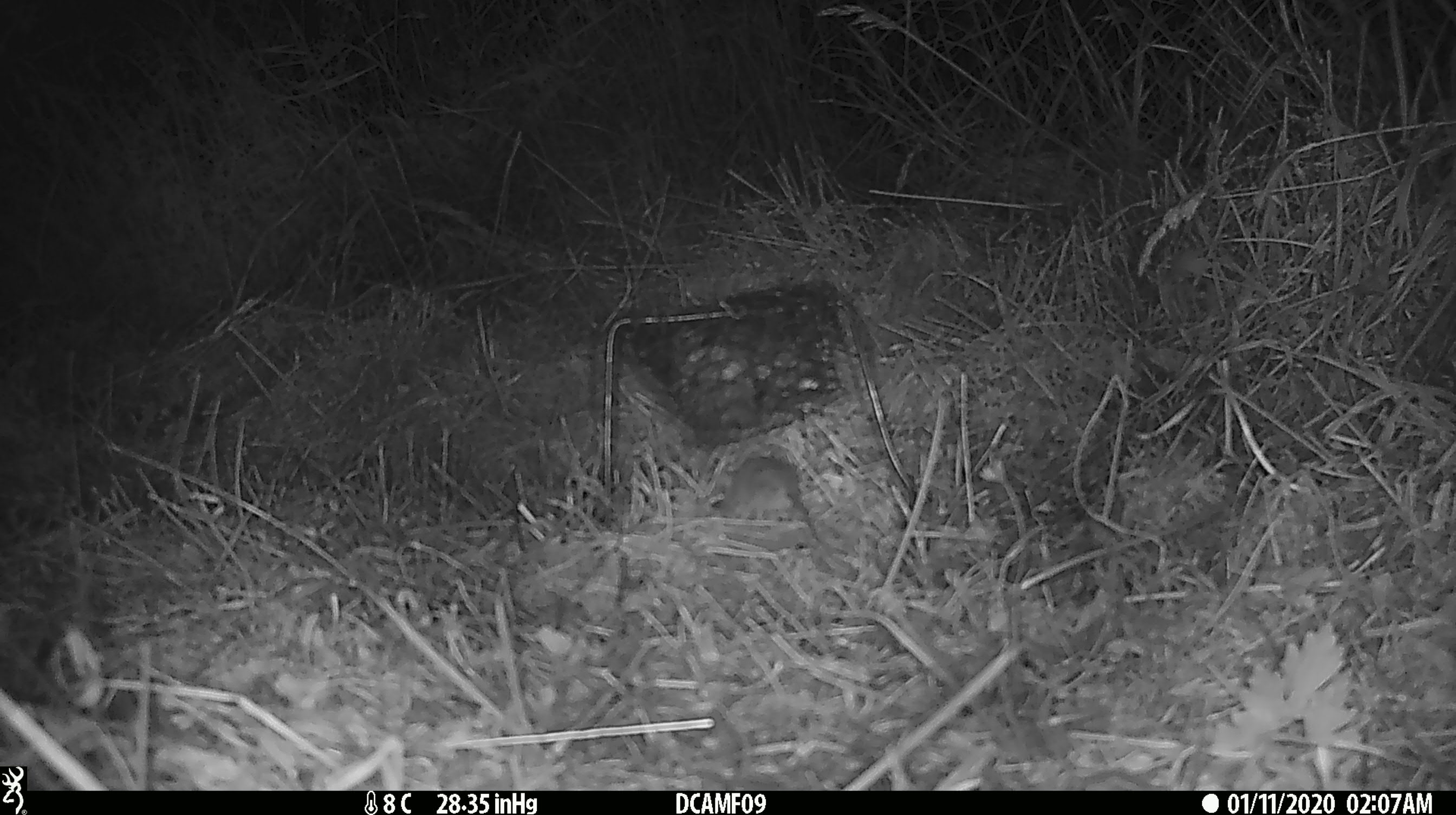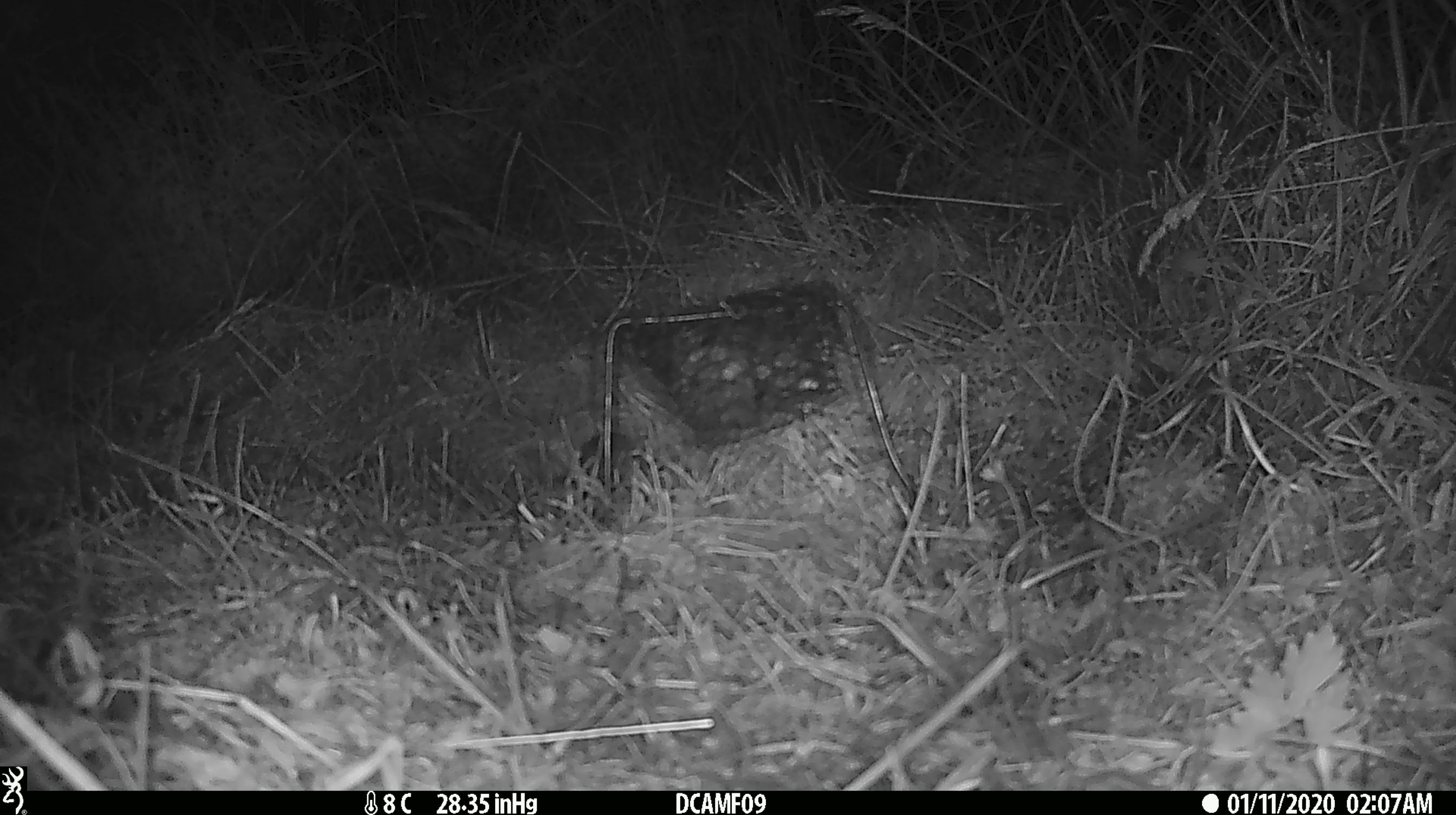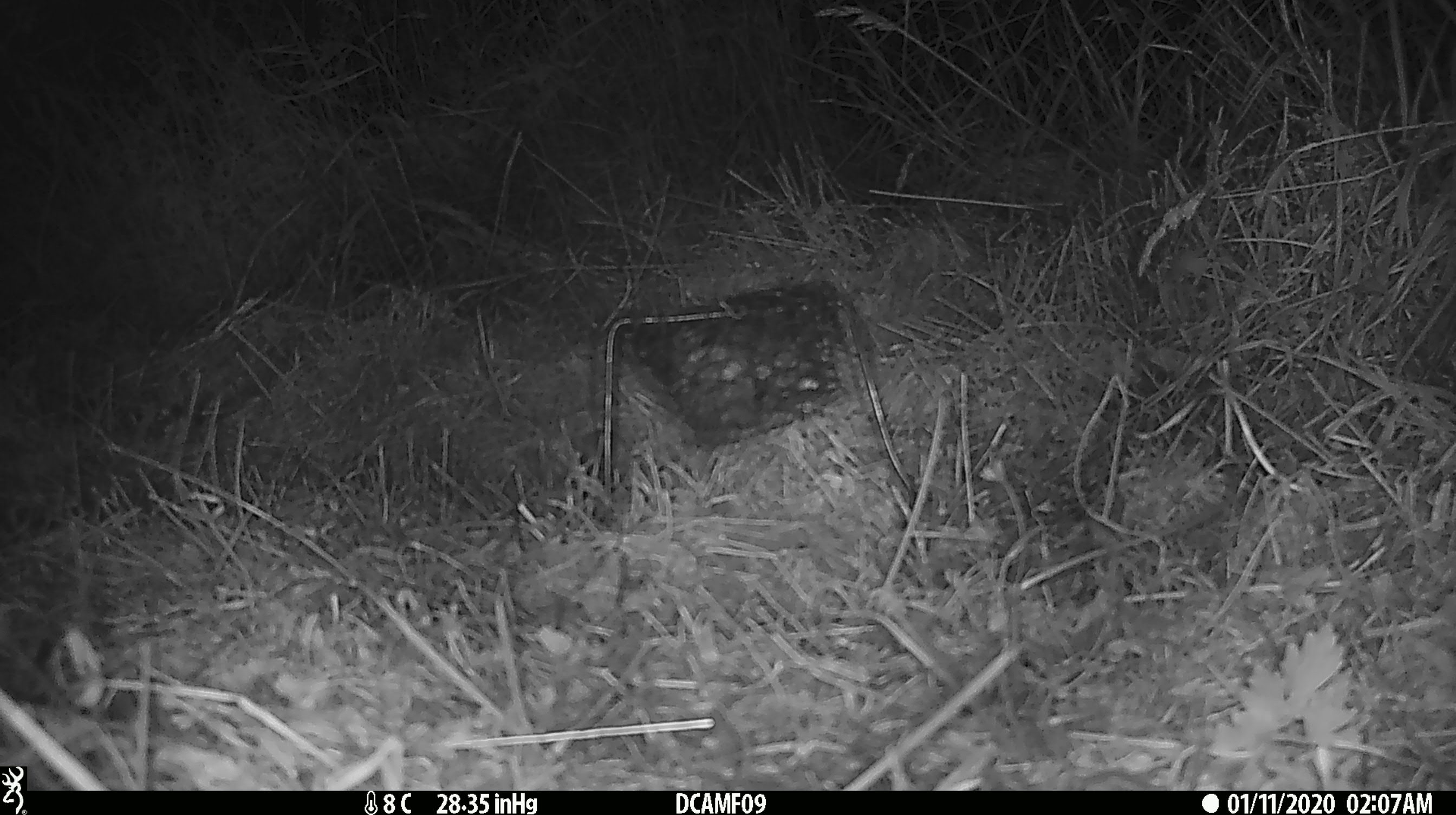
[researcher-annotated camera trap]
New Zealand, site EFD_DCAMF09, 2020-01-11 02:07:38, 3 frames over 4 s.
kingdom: Animalia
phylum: Chordata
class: Mammalia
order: Rodentia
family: Muridae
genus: Mus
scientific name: Mus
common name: mouse